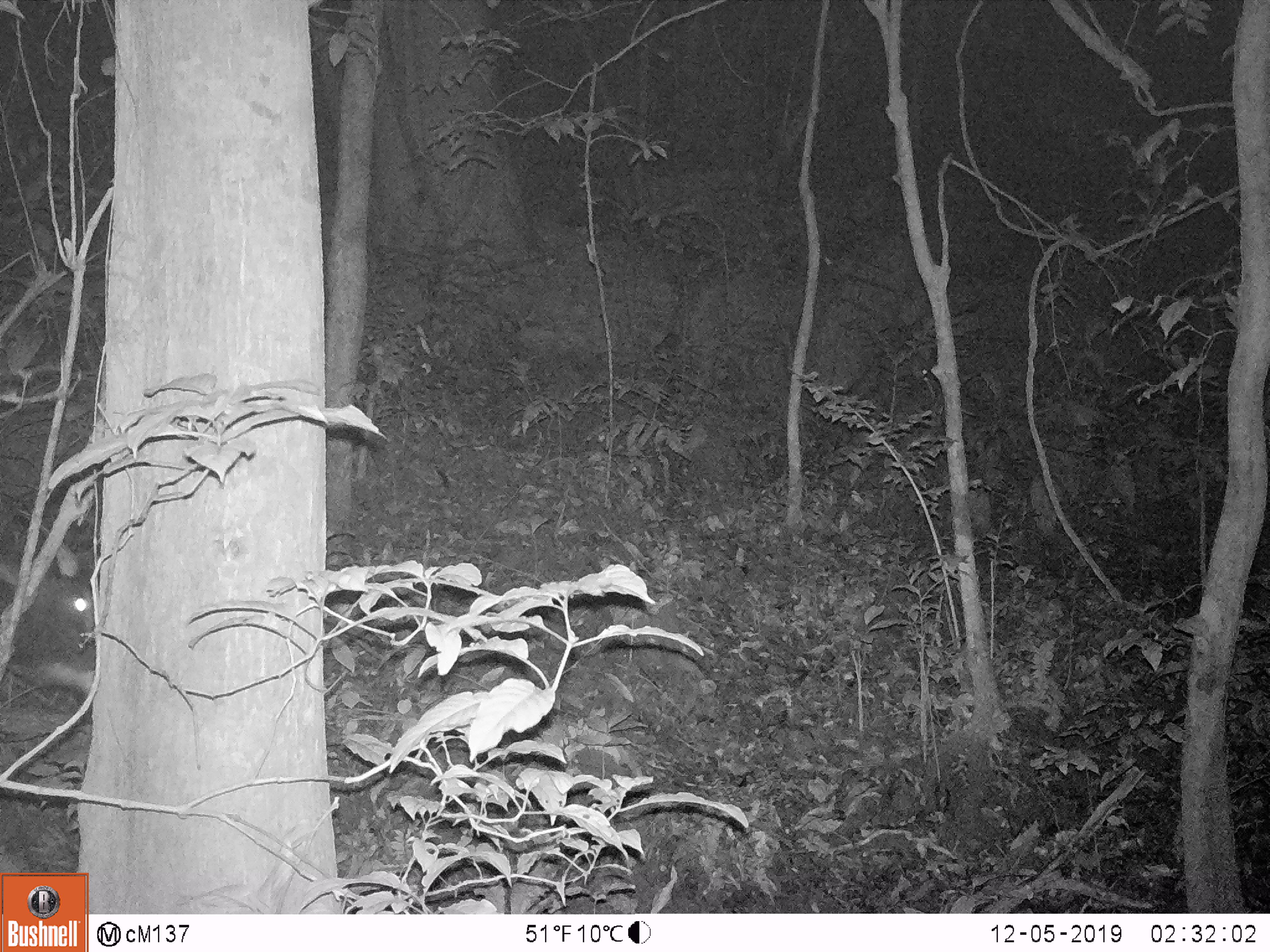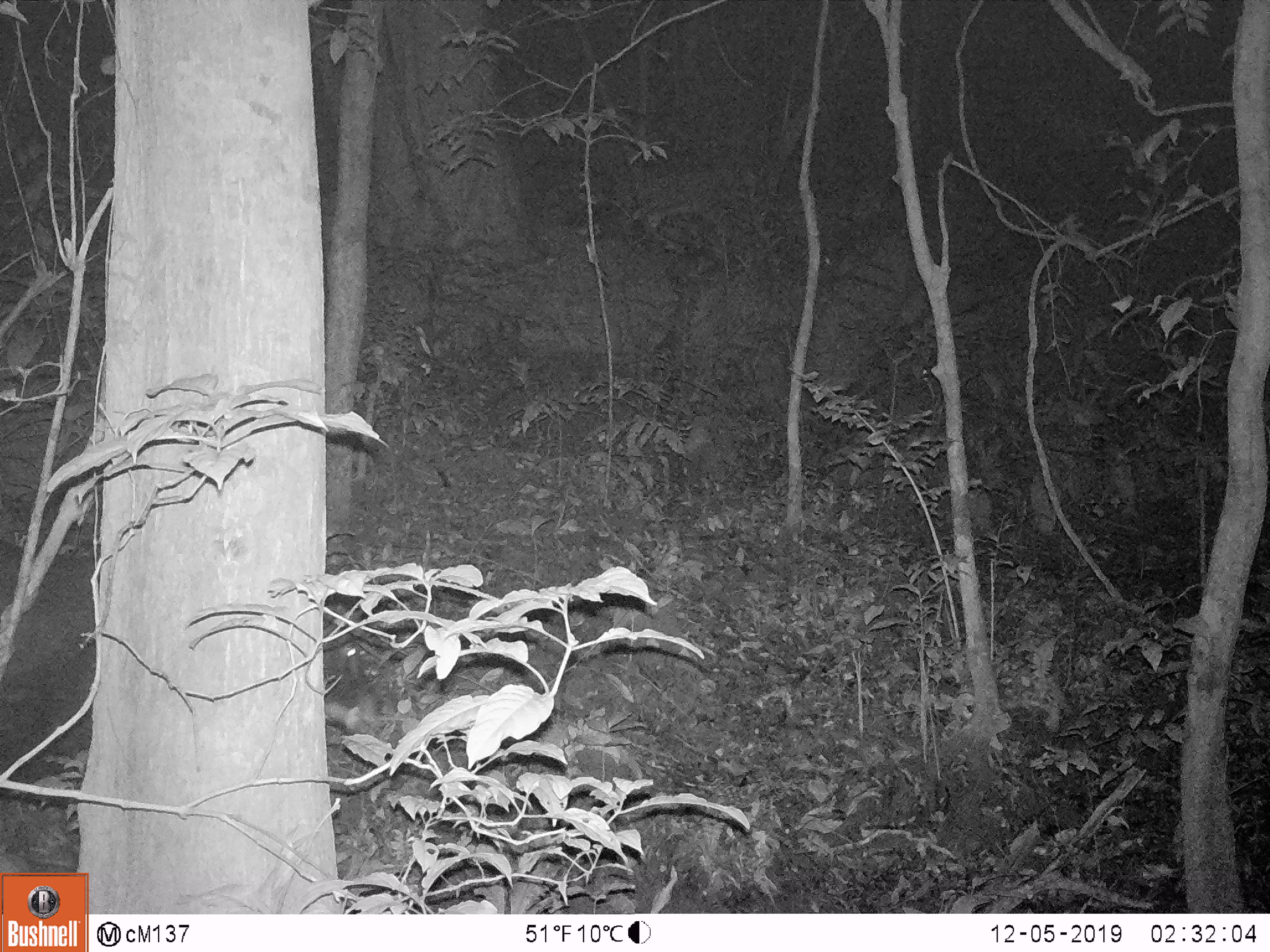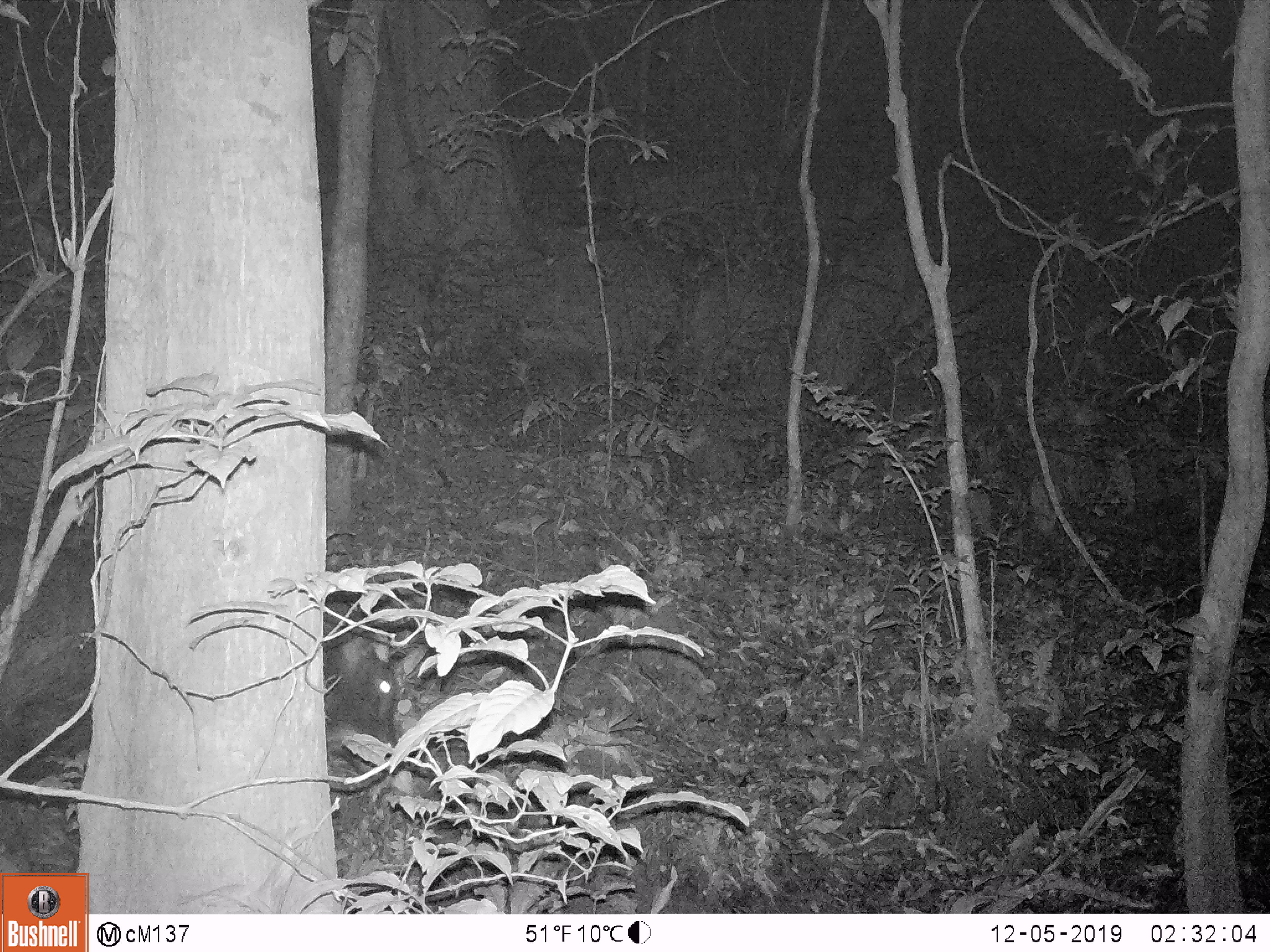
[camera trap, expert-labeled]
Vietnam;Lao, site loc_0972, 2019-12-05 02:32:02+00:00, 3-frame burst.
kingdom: Animalia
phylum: Chordata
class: Mammalia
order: Artiodactyla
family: Bovidae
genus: Capricornis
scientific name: Capricornis sumatraensis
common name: chinese serow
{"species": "chinese serow (Capricornis sumatraensis)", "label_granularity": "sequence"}